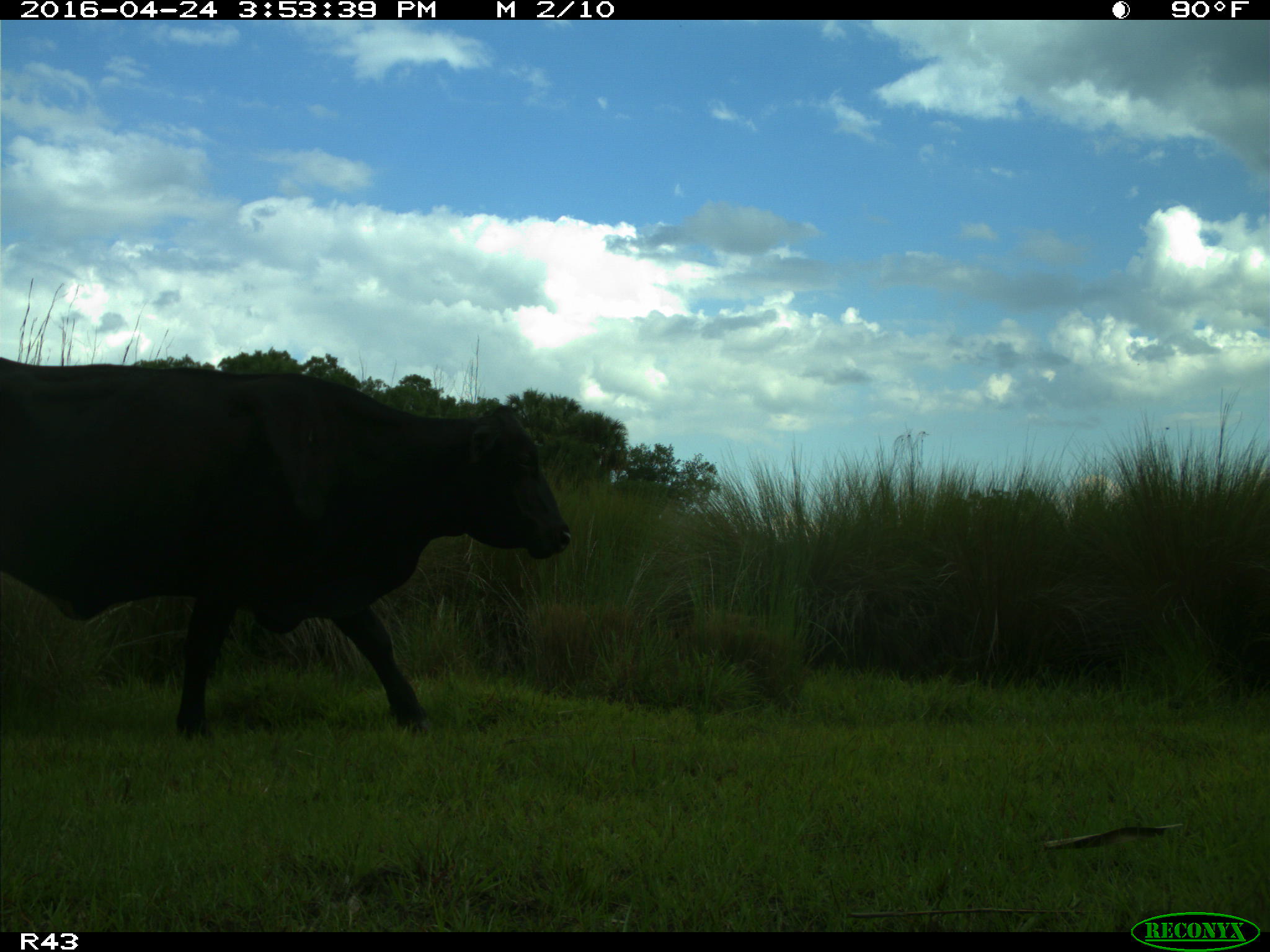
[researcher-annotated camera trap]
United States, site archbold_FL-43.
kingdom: Animalia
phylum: Chordata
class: Mammalia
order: Artiodactyla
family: Bovidae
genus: Bos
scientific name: Bos taurus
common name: domestic cow